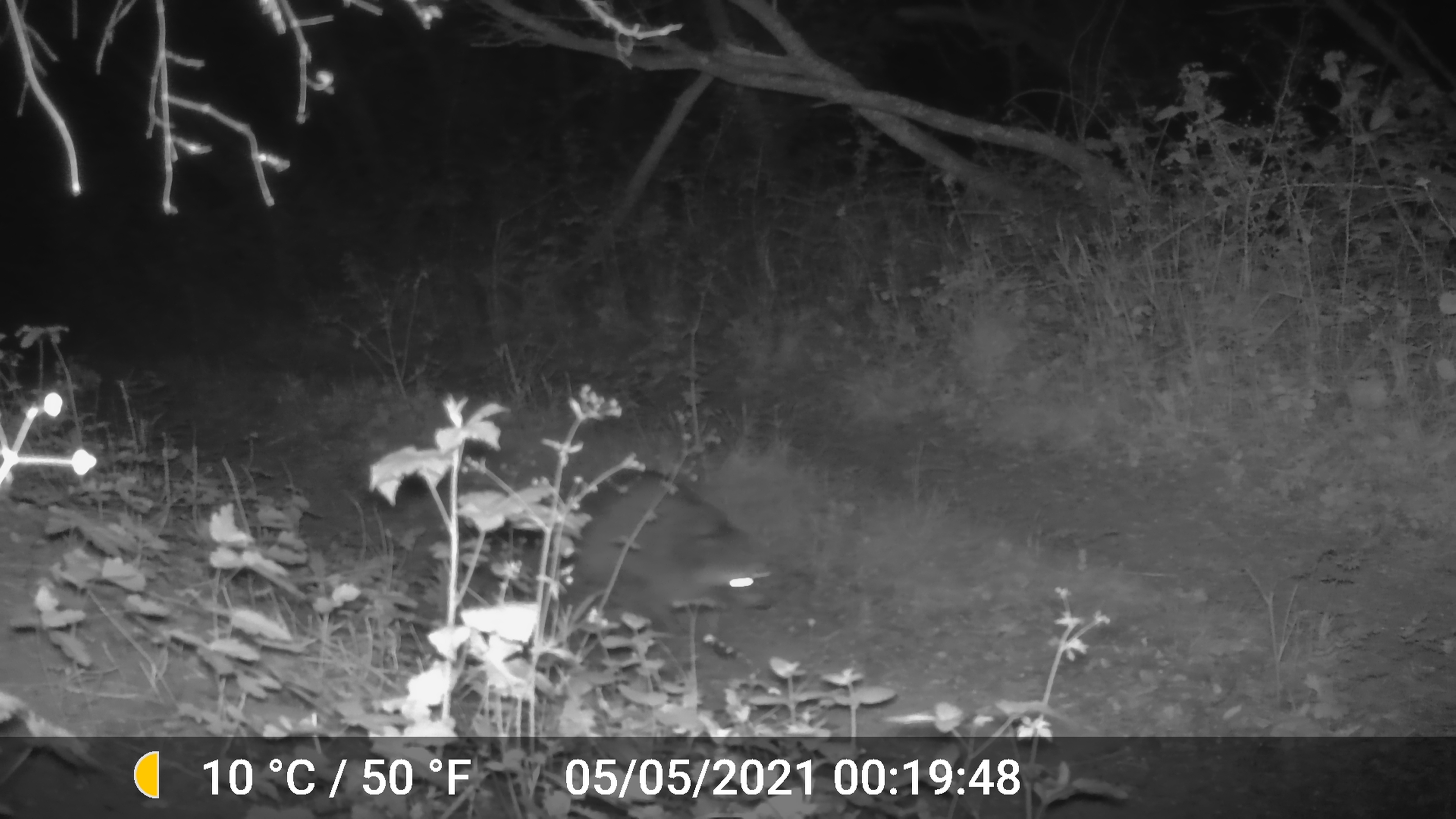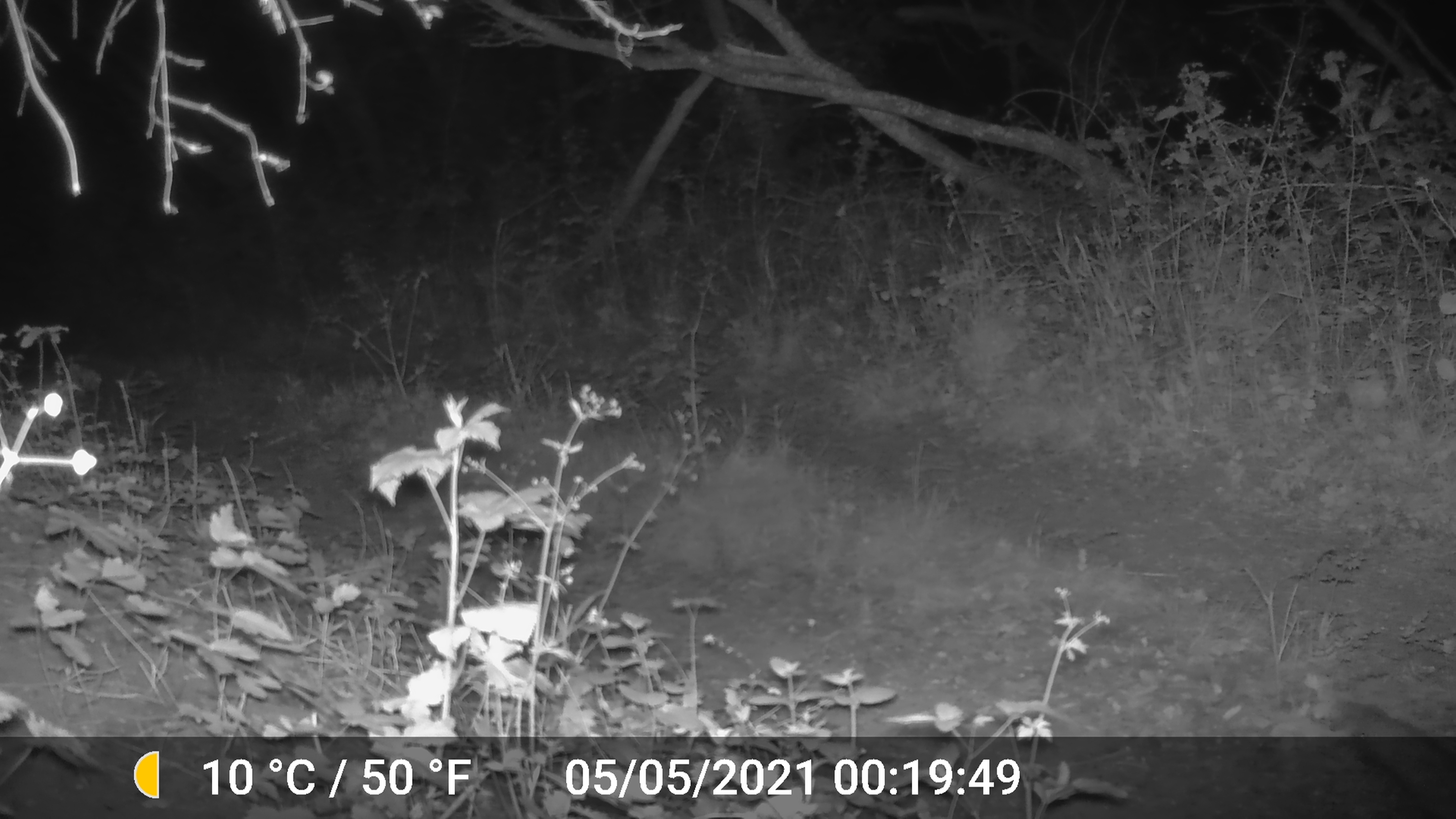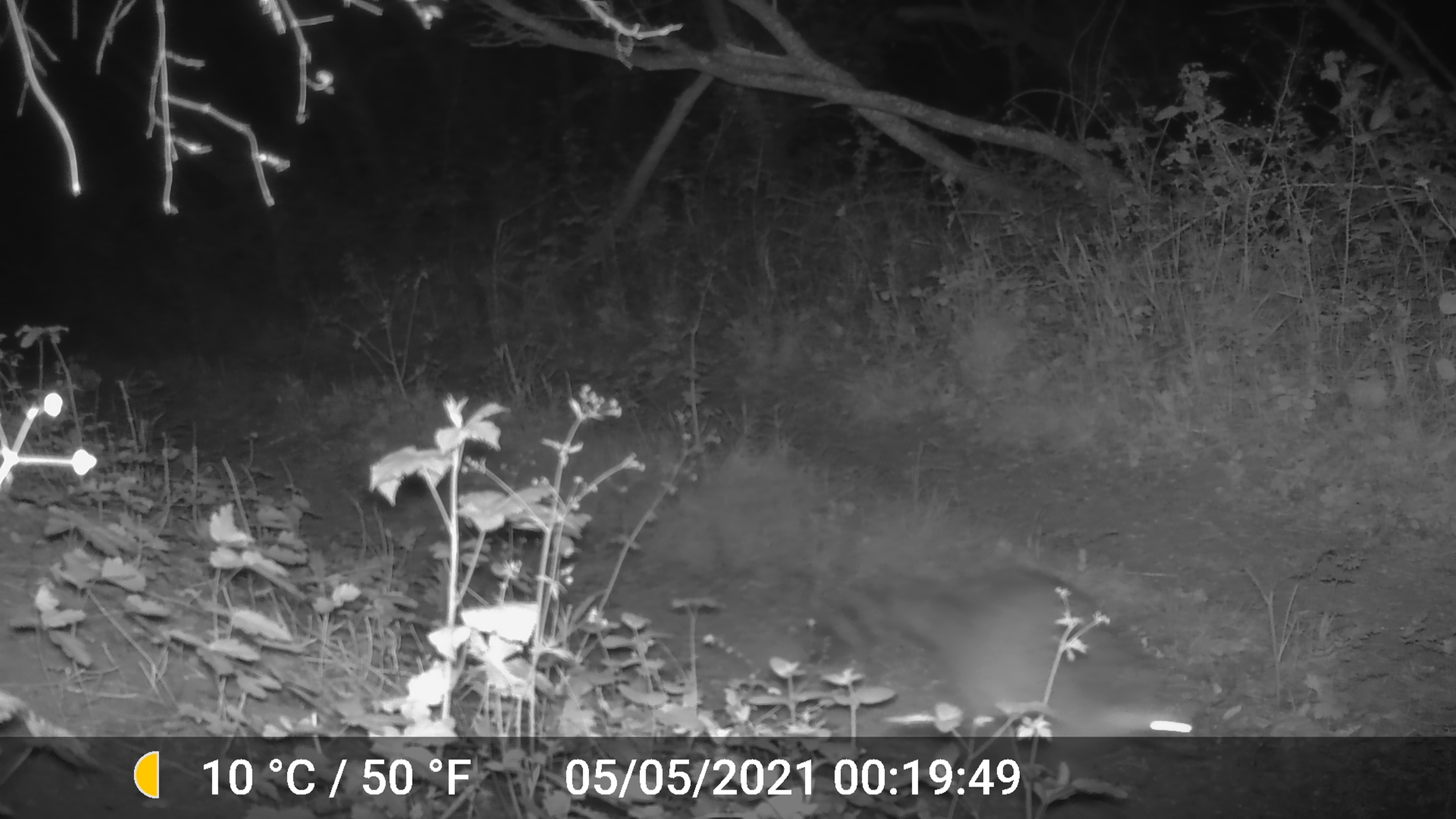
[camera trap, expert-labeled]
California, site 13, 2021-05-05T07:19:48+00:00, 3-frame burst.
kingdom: Animalia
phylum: Chordata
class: Mammalia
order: Carnivora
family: Procyonidae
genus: Procyon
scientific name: Procyon lotor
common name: raccoon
Raccoon (Procyon lotor).